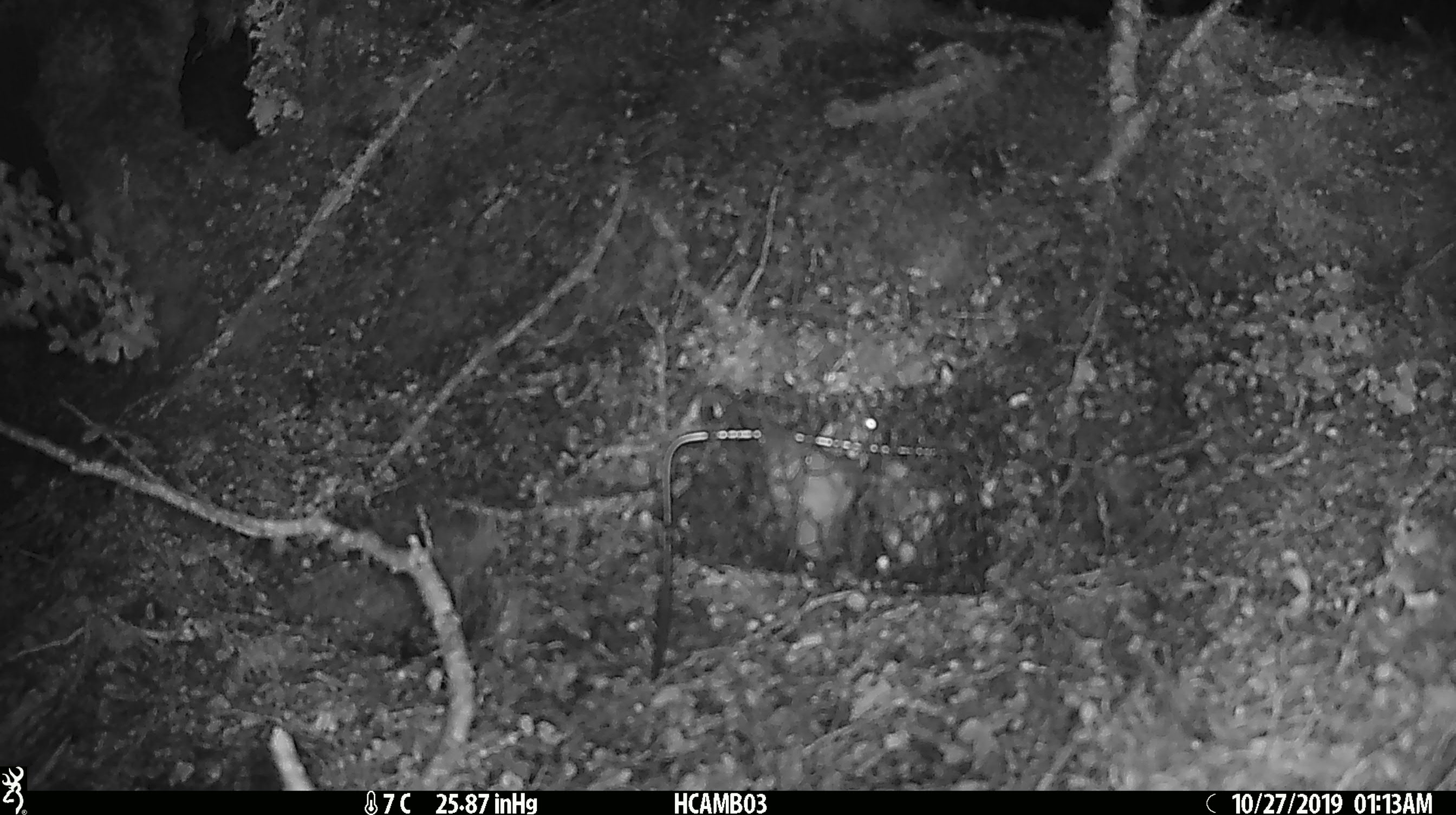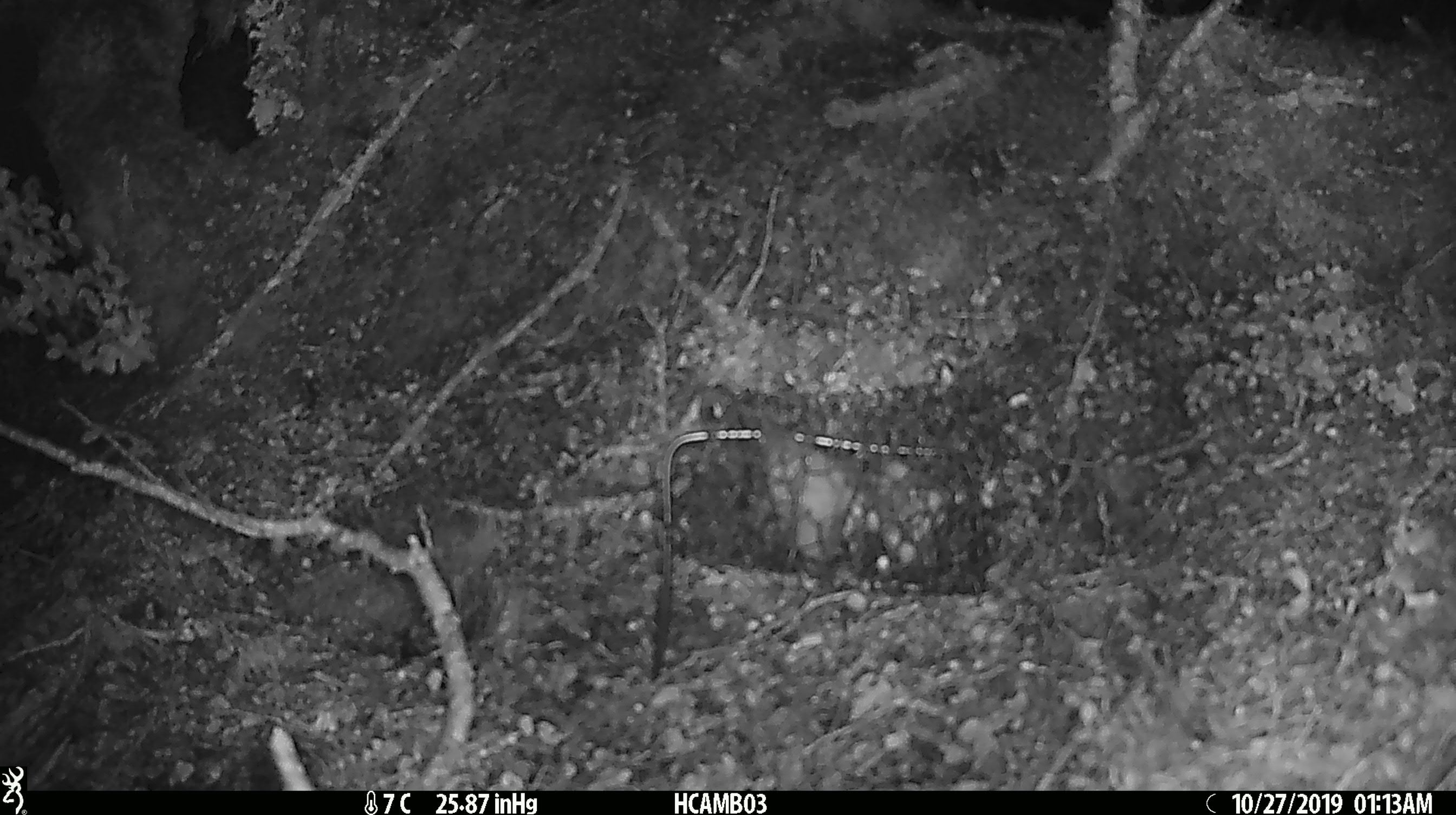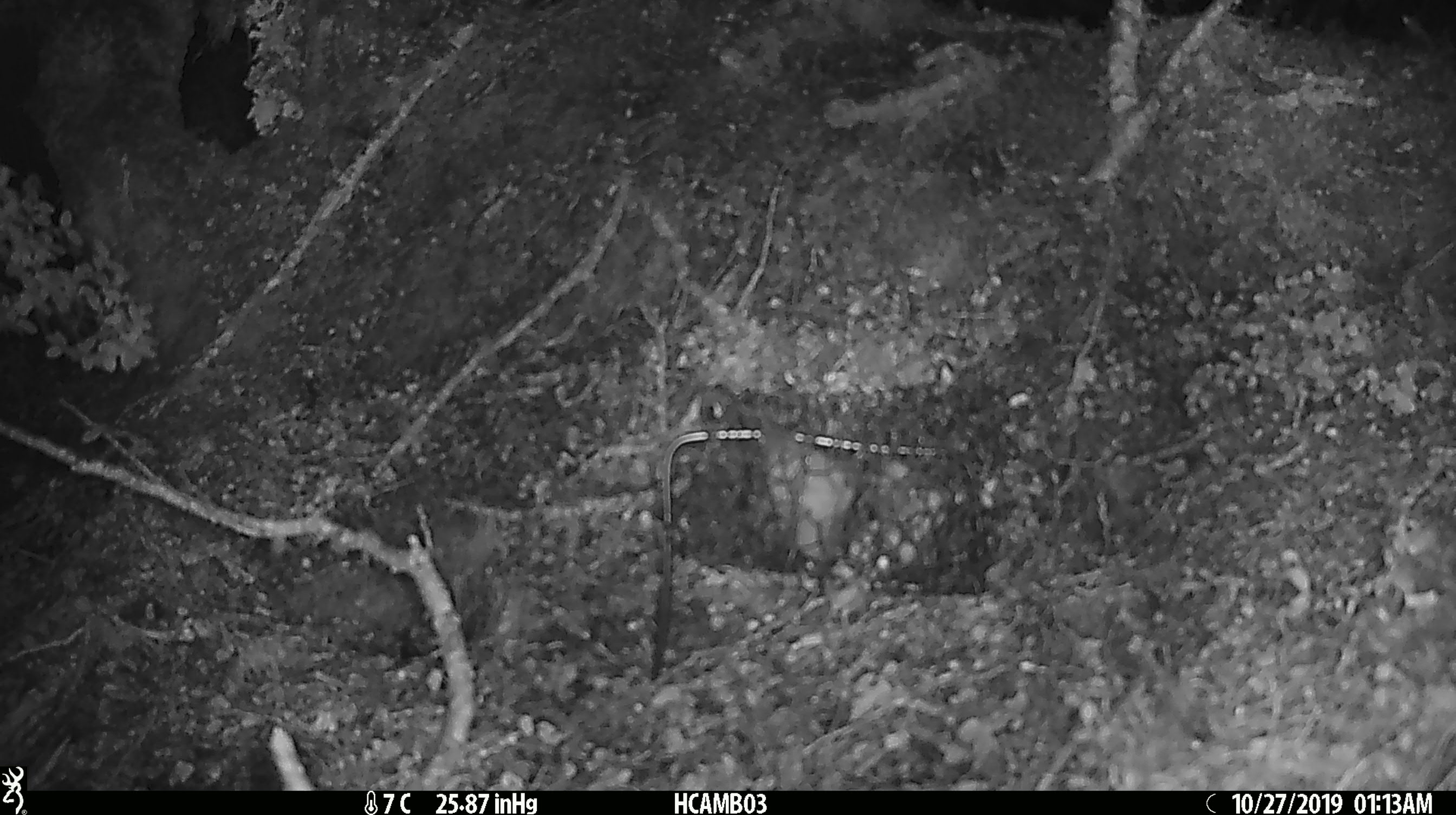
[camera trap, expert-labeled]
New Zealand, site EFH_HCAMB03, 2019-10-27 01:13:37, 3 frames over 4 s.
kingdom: Animalia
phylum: Chordata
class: Mammalia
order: Rodentia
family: Muridae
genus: Mus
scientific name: Mus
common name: mouse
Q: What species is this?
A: Mouse (Mus).